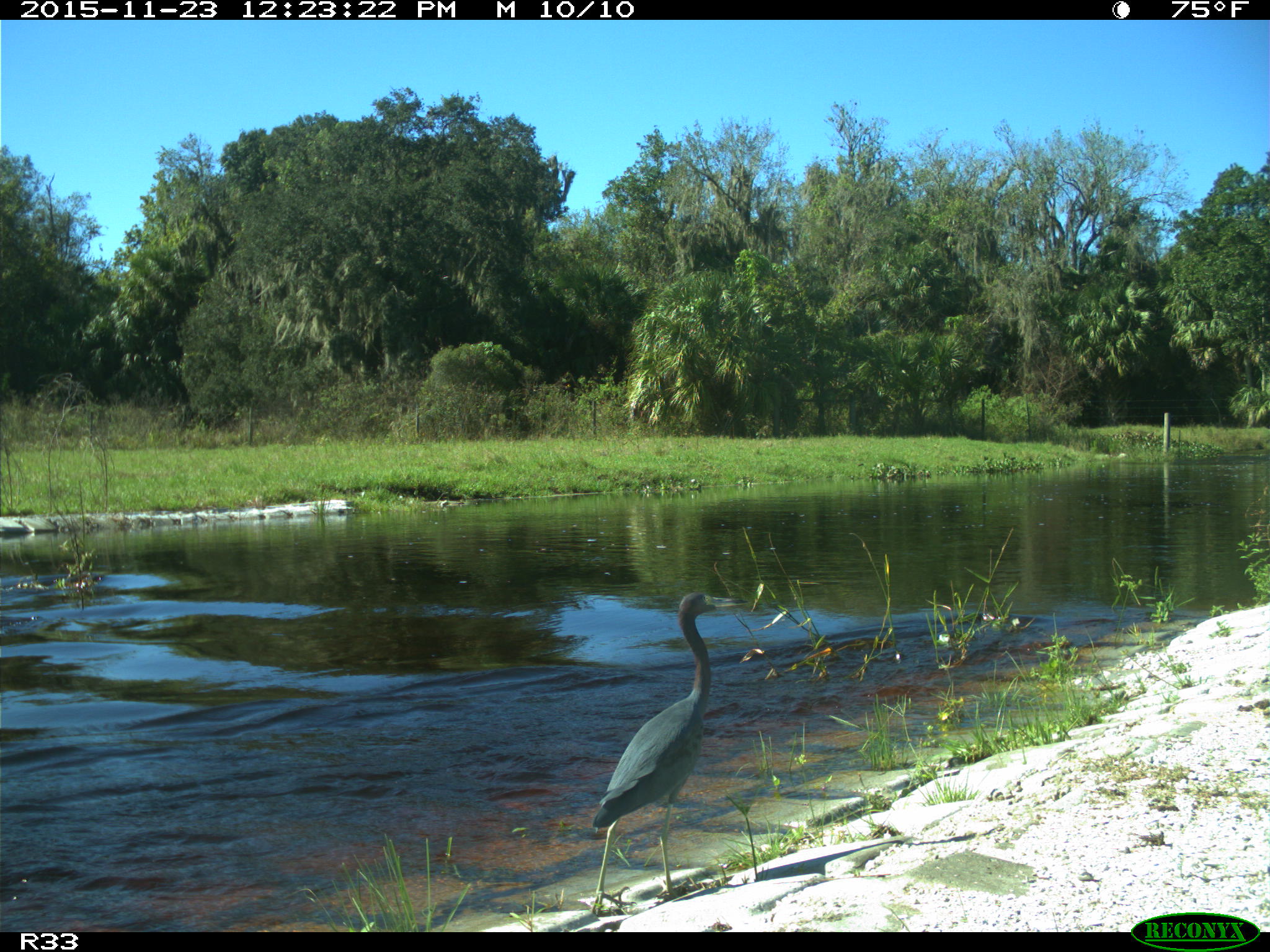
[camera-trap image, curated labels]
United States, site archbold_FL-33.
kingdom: Animalia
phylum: Chordata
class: Aves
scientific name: Aves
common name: birds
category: unidentified bird